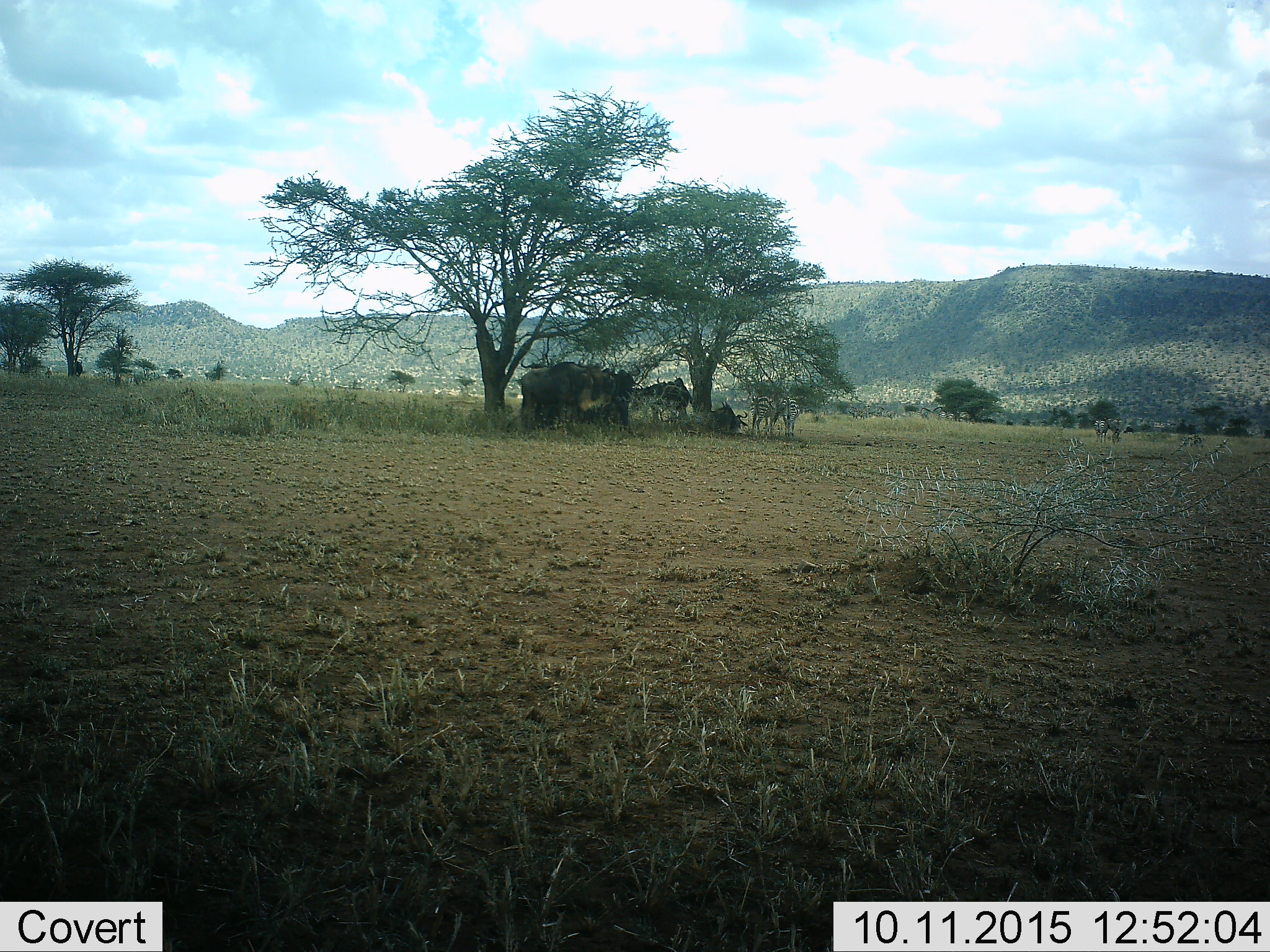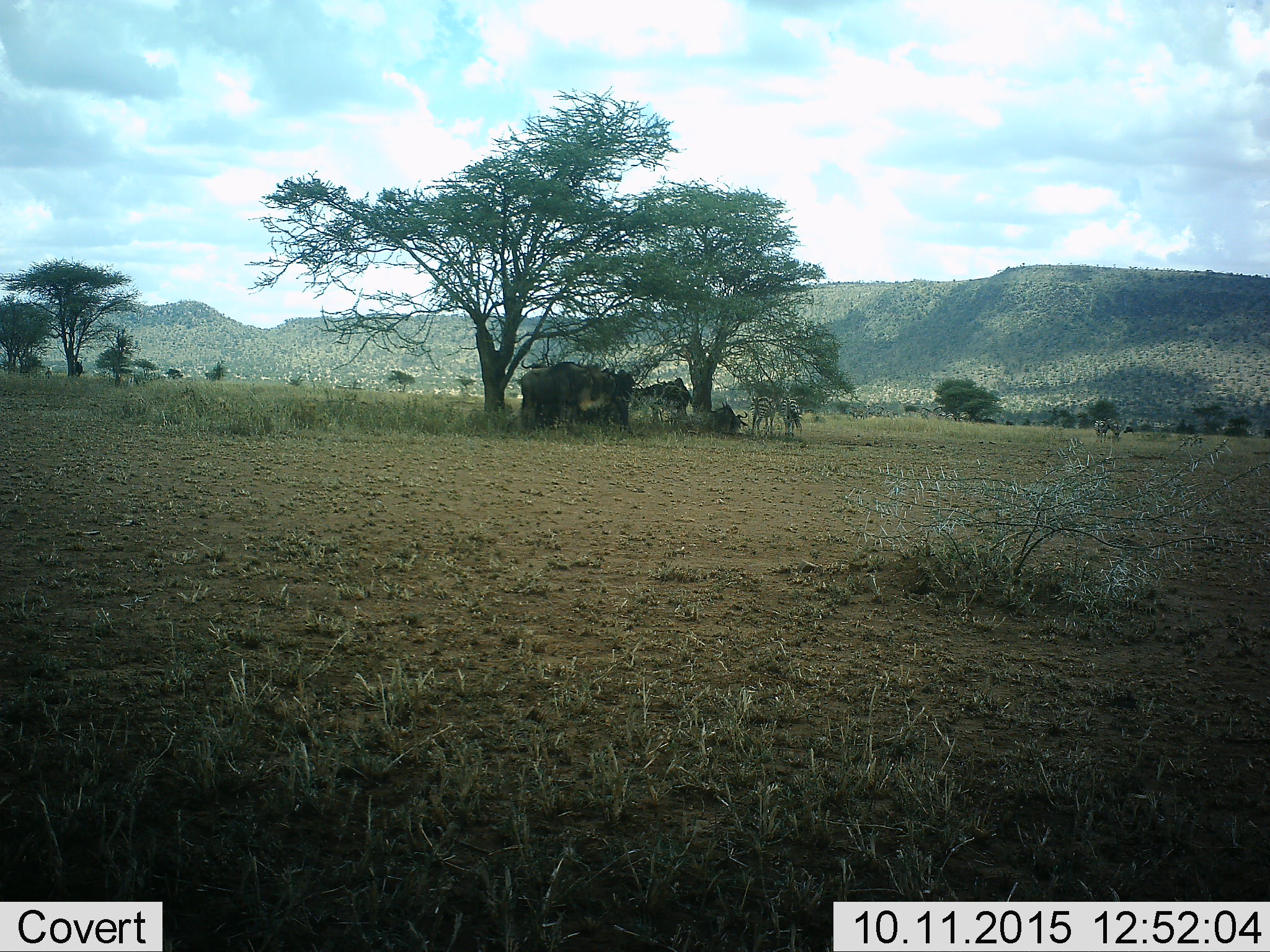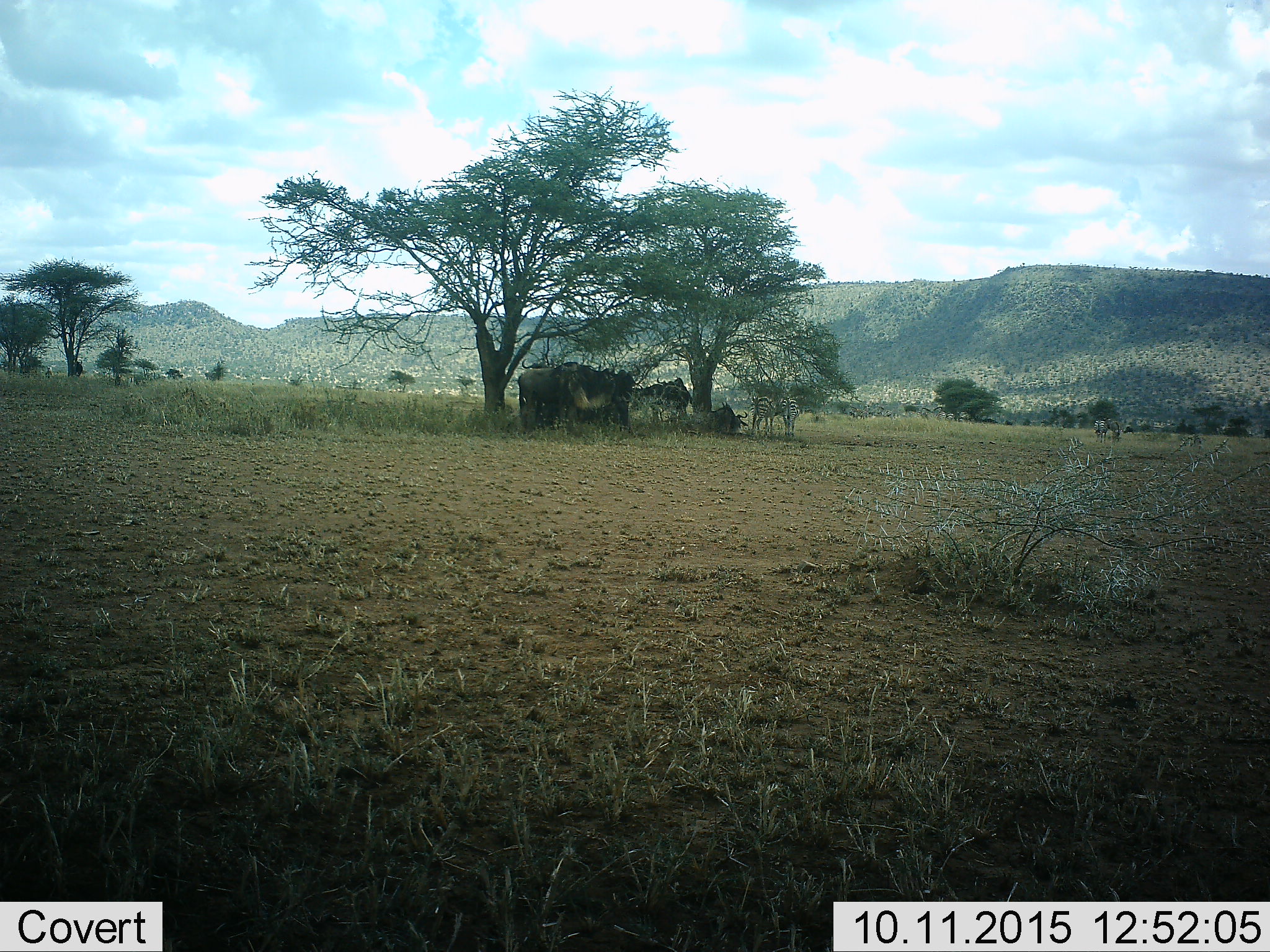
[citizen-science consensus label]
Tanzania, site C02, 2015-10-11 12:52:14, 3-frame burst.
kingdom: Animalia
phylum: Chordata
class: Mammalia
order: Artiodactyla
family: Bovidae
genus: Connochaetes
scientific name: Connochaetes taurinus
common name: blue wildebeest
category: wildebeest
Wildebeest (blue wildebeest) (Connochaetes taurinus), count 7. Behavior (volunteer vote fractions): standing 92%, resting 46%, moving 0%, interacting 8%. Young present (vote fraction): 0%. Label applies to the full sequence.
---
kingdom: Animalia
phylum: Chordata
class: Mammalia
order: Perissodactyla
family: Equidae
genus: Equus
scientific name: Equus quagga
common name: plains zebra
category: zebra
Zebra (plains zebra) (Equus quagga), count 2. Behavior (volunteer vote fractions): standing 100%, resting 7%, moving 7%, interacting 0%. Young present (vote fraction): 0%. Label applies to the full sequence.